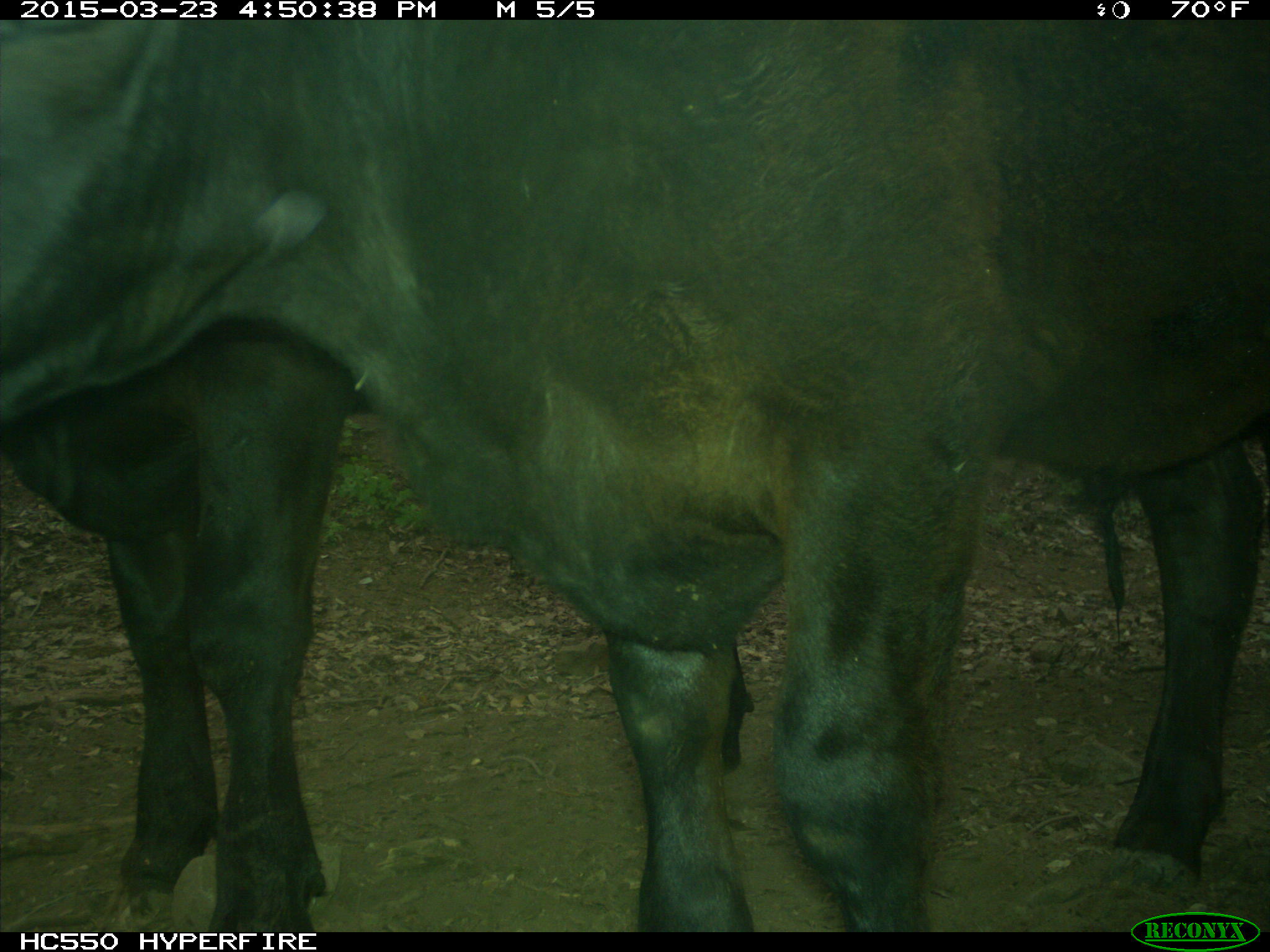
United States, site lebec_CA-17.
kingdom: Animalia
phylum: Chordata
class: Mammalia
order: Artiodactyla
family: Bovidae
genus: Bos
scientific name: Bos taurus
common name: domestic cow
Bos taurus (domestic cow).